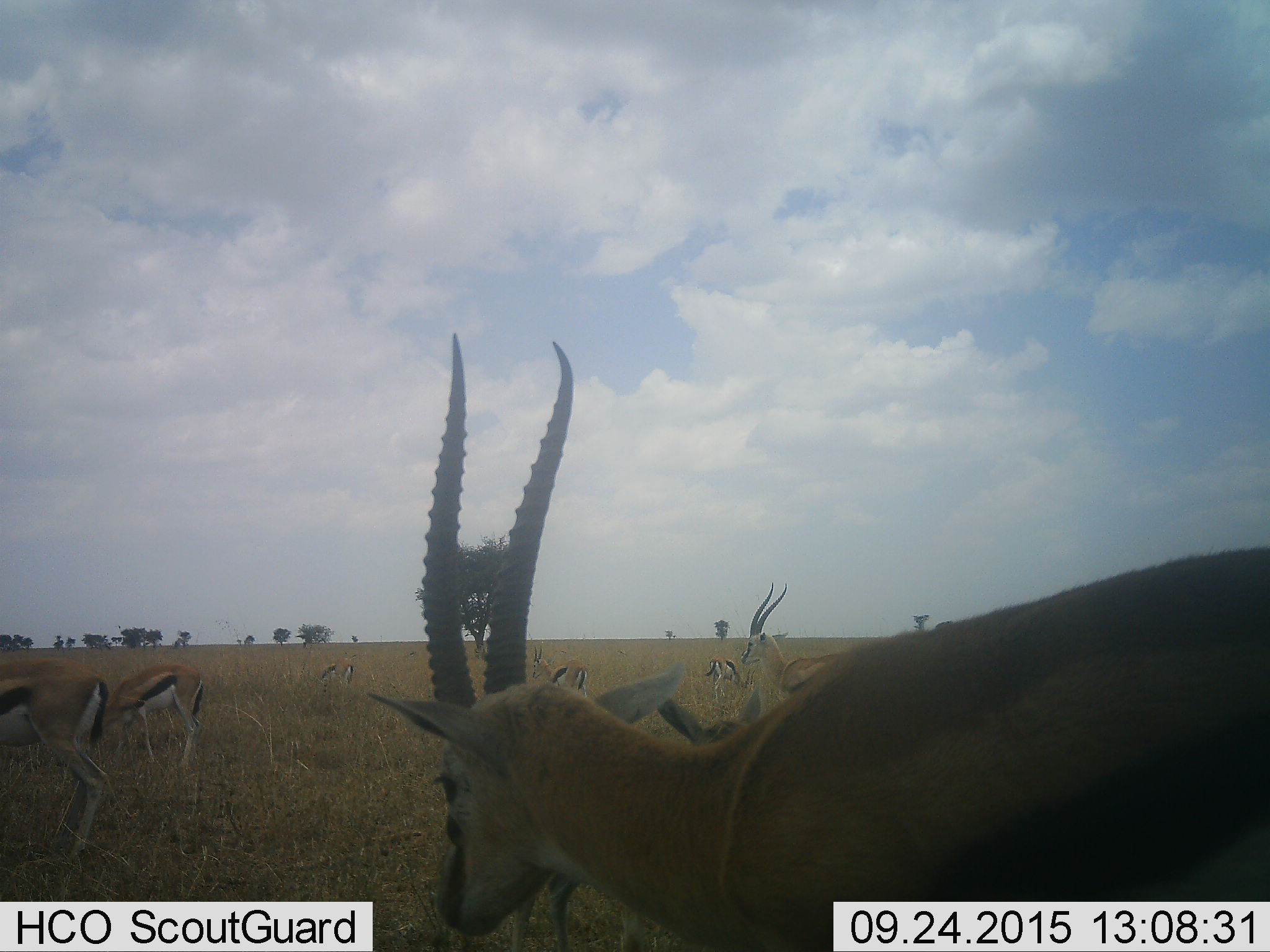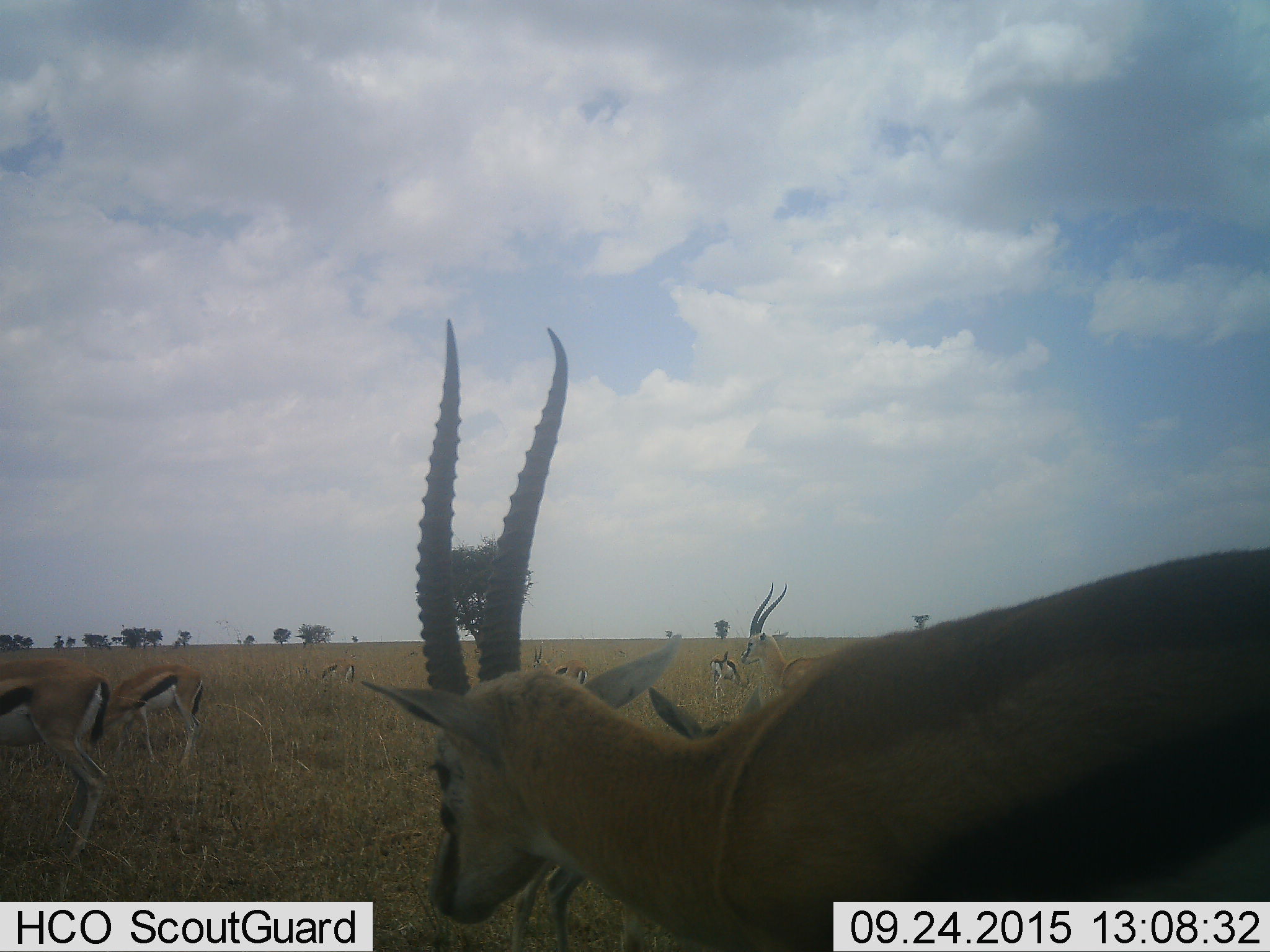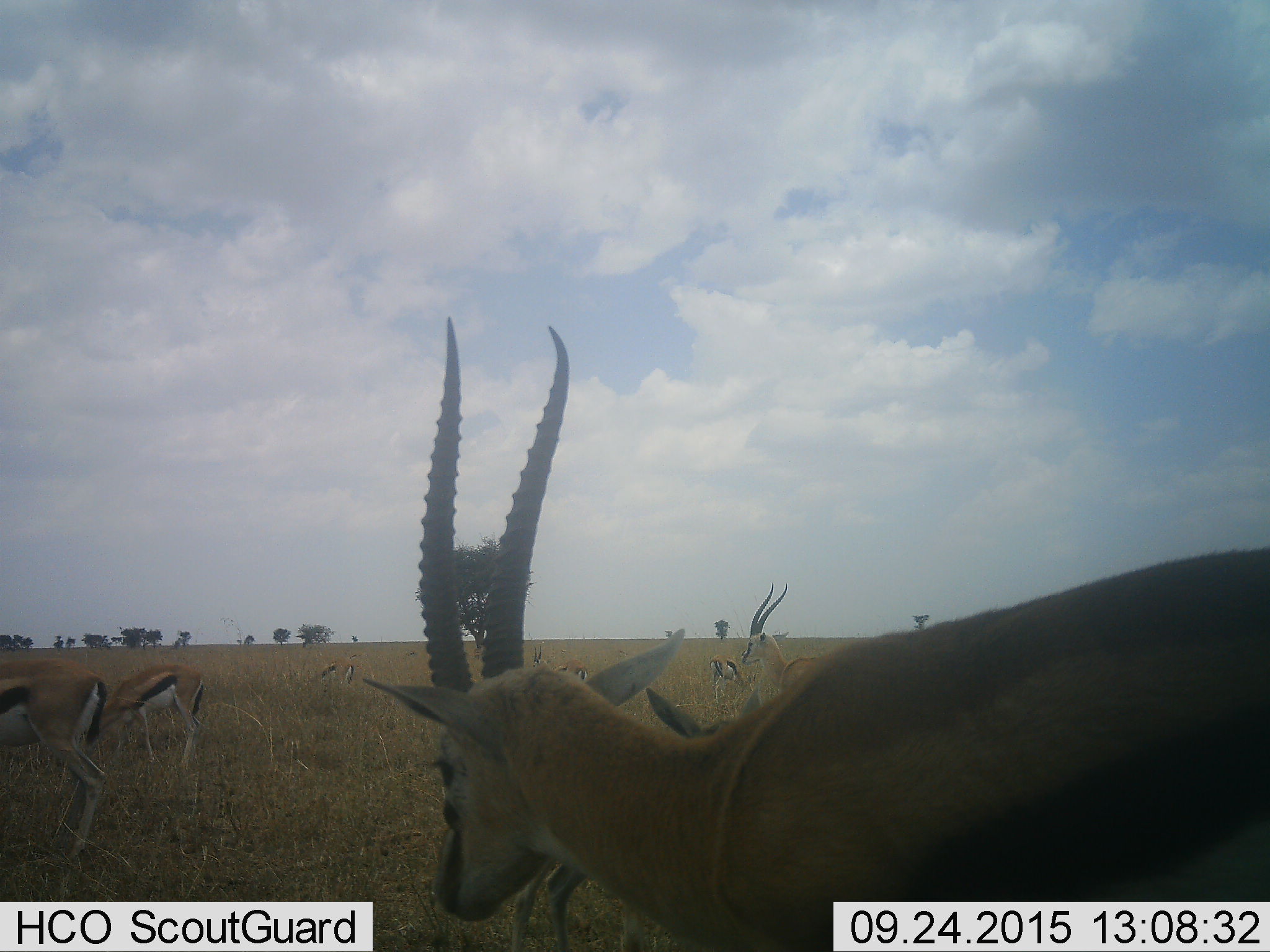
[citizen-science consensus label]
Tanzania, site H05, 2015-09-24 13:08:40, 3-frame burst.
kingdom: Animalia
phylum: Chordata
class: Mammalia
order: Artiodactyla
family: Bovidae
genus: Eudorcas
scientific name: Eudorcas thomsonii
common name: thomson's gazelle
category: gazellethomsons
Gazellethomsons (thomson's gazelle) (Eudorcas thomsonii), count 10. Behavior (volunteer vote fractions): standing 100%, resting 10%, moving 30%, interacting 0%. Young present (vote fraction): 0%. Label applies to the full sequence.